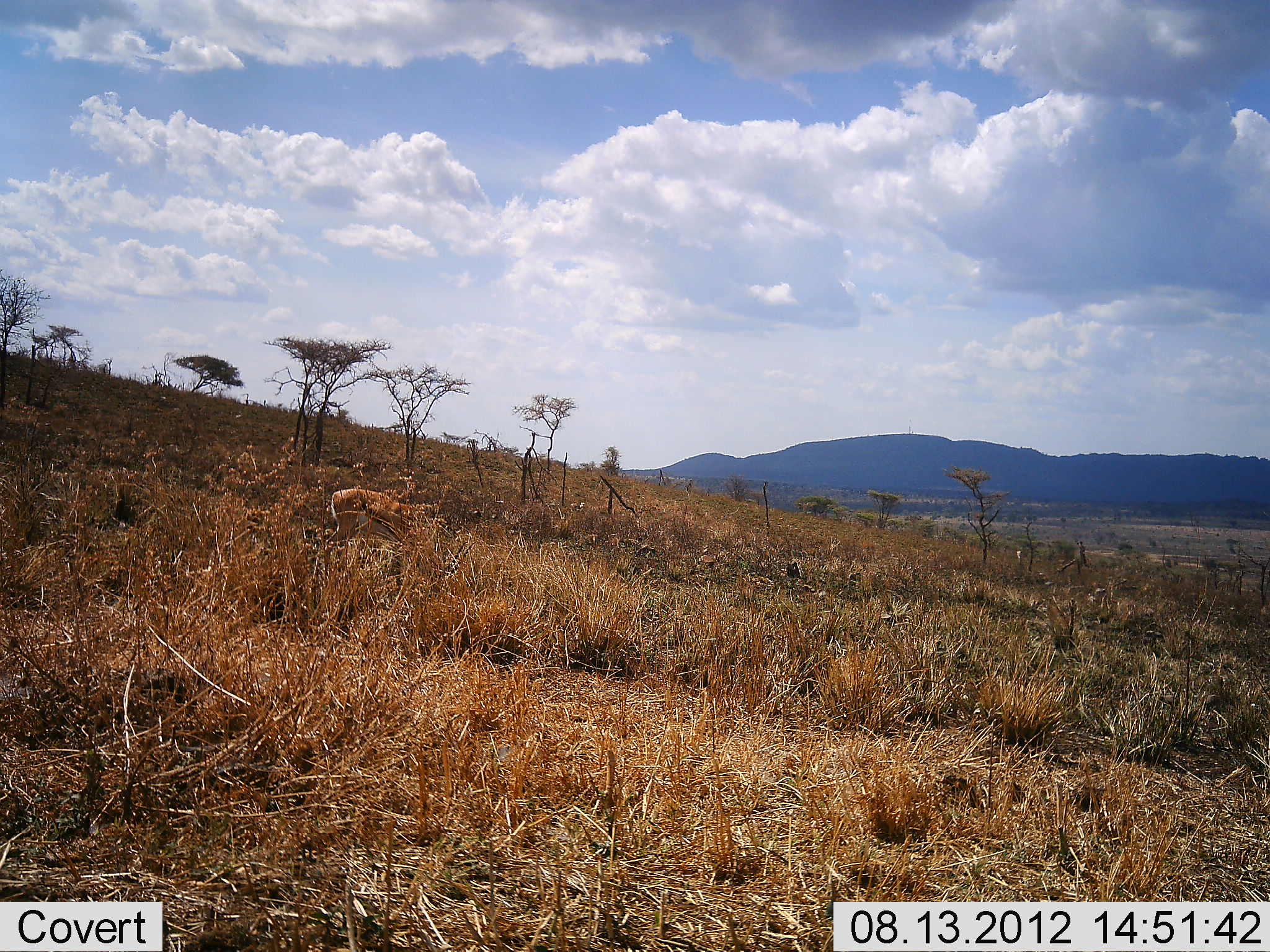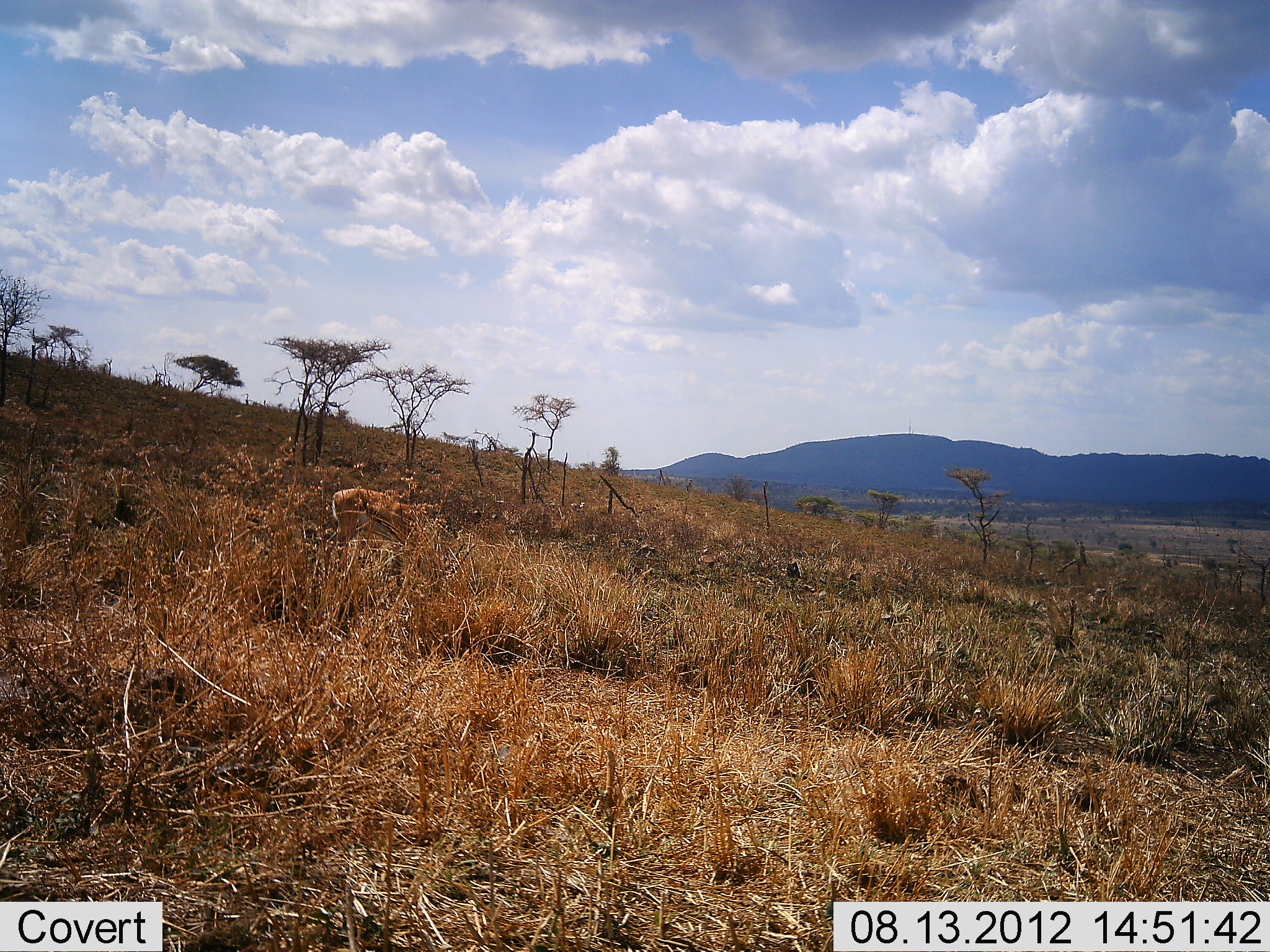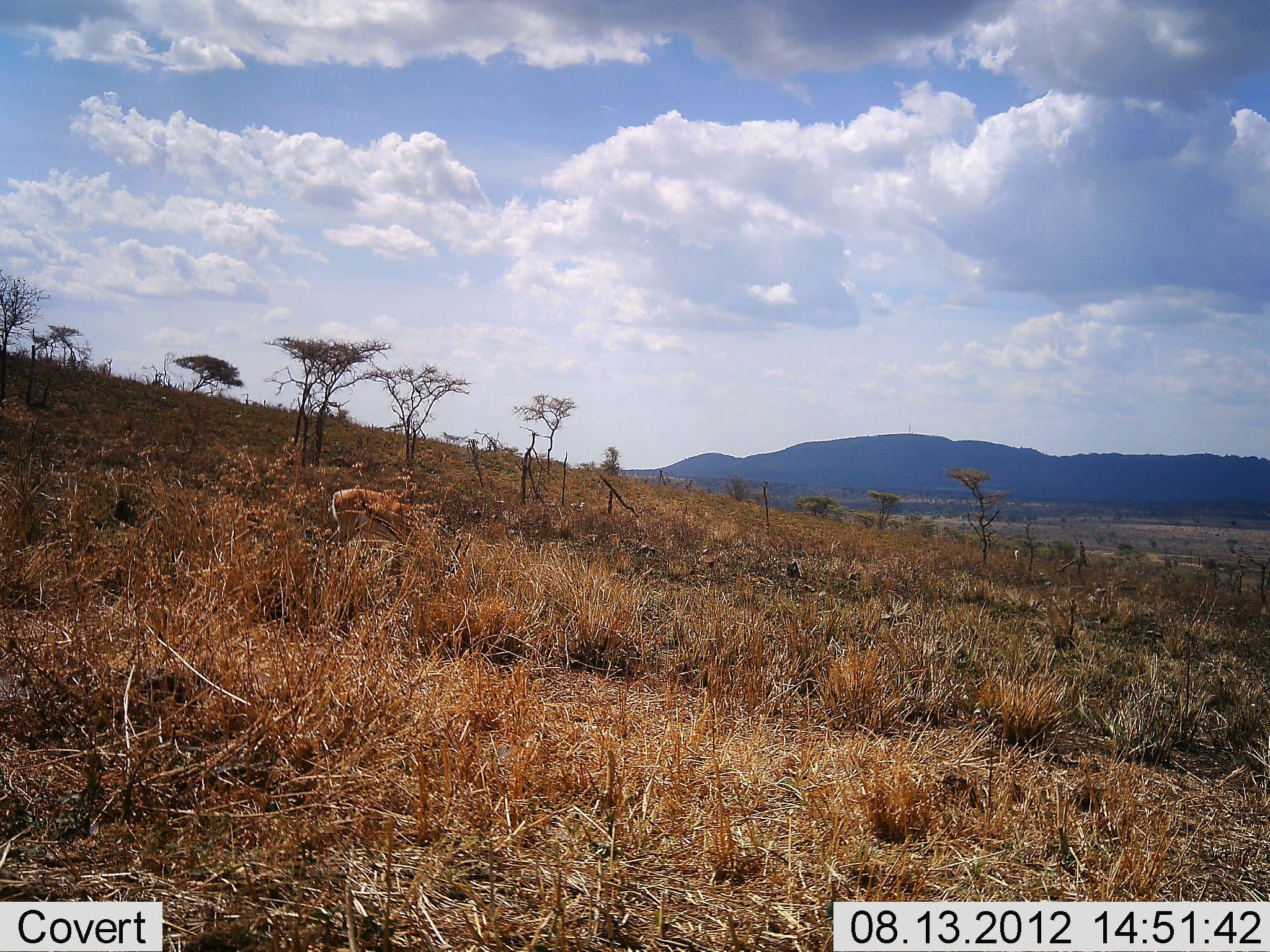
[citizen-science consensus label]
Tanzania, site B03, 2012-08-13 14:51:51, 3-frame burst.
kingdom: Animalia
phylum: Chordata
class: Mammalia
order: Artiodactyla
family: Bovidae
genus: Eudorcas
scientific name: Eudorcas thomsonii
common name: thomson's gazelle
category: gazellethomsons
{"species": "gazellethomsons (thomson's gazelle) (Eudorcas thomsonii)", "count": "1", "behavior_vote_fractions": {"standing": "50%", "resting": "0%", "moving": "0%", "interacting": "0%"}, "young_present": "0%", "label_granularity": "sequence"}